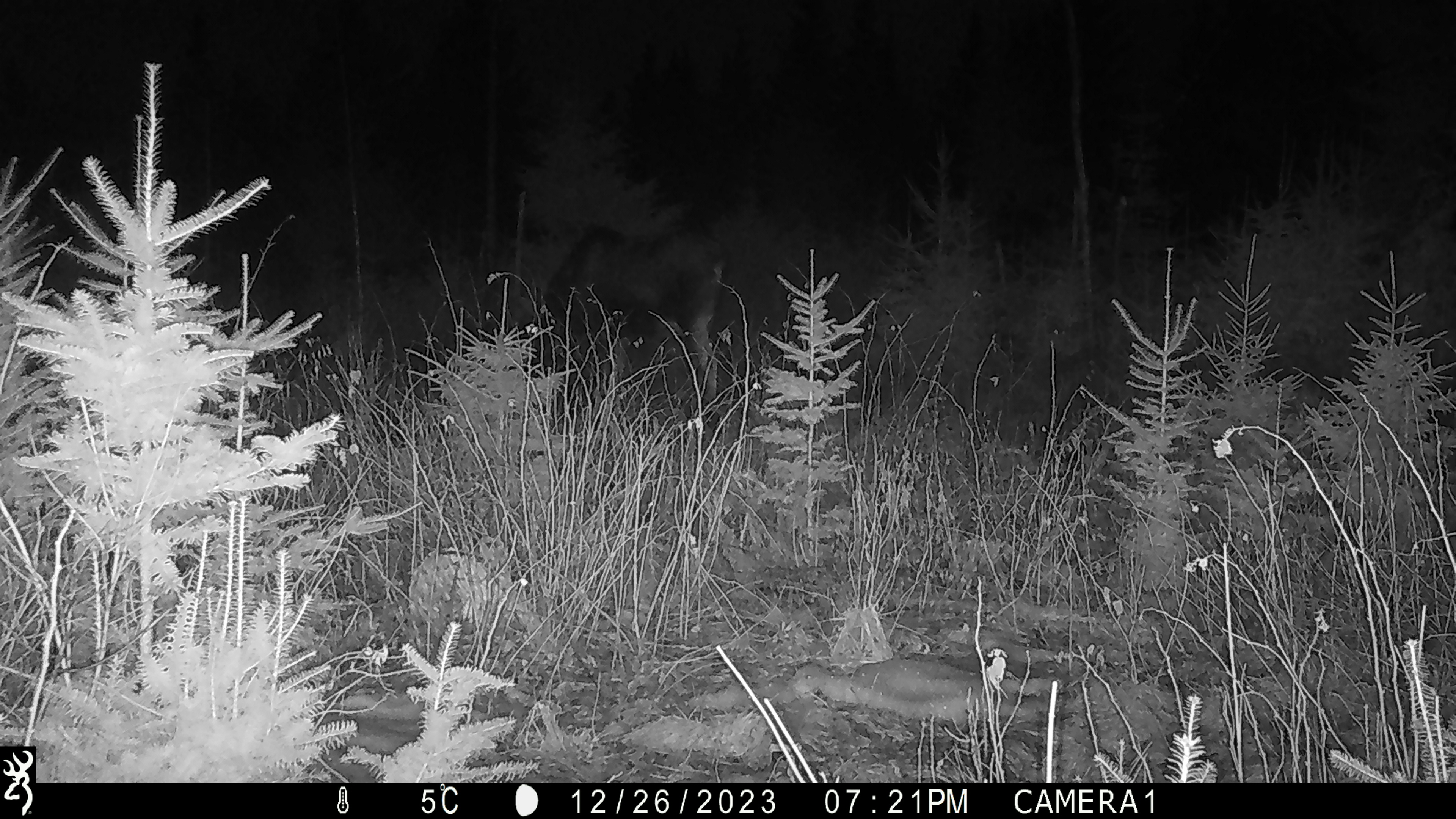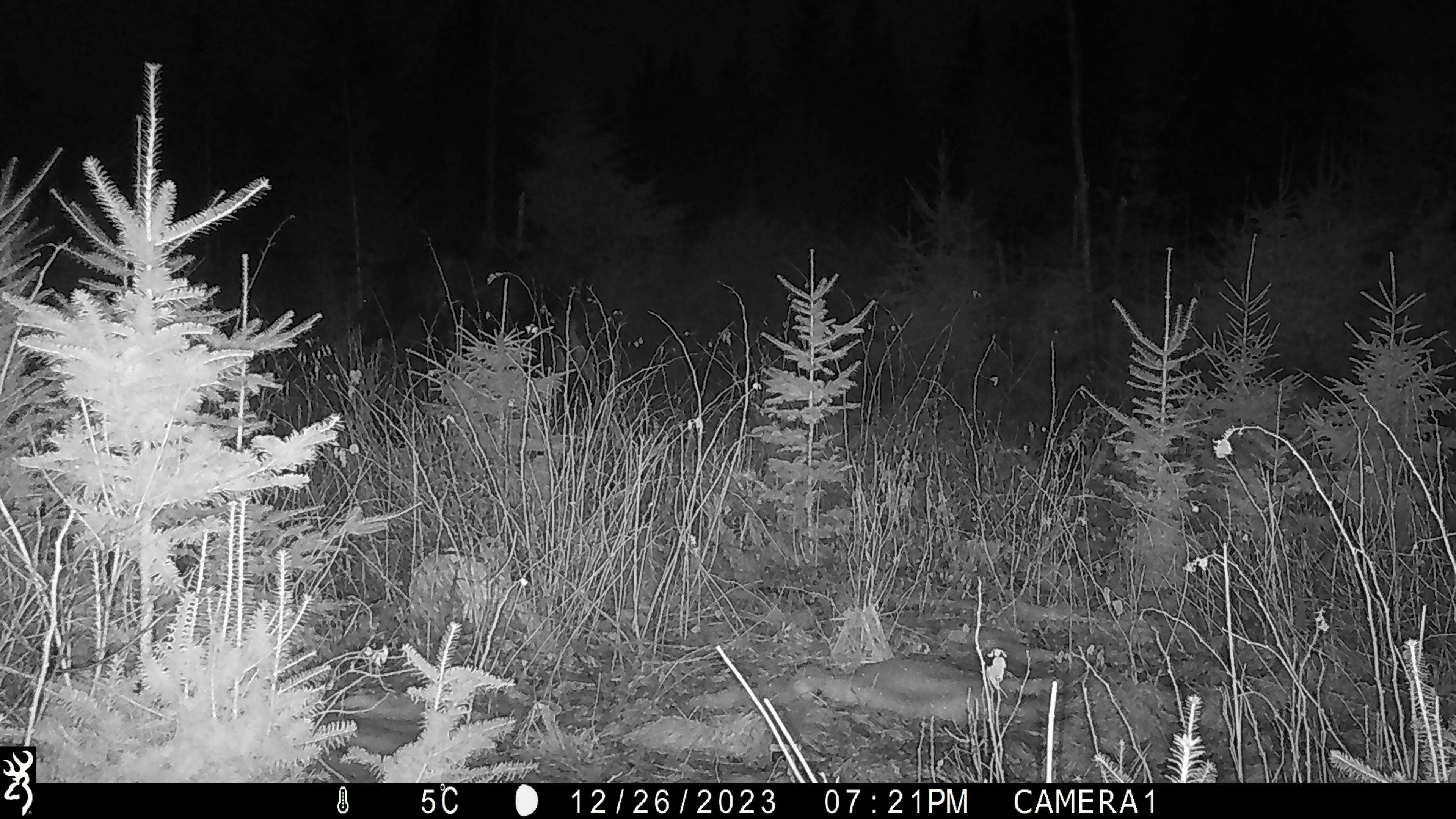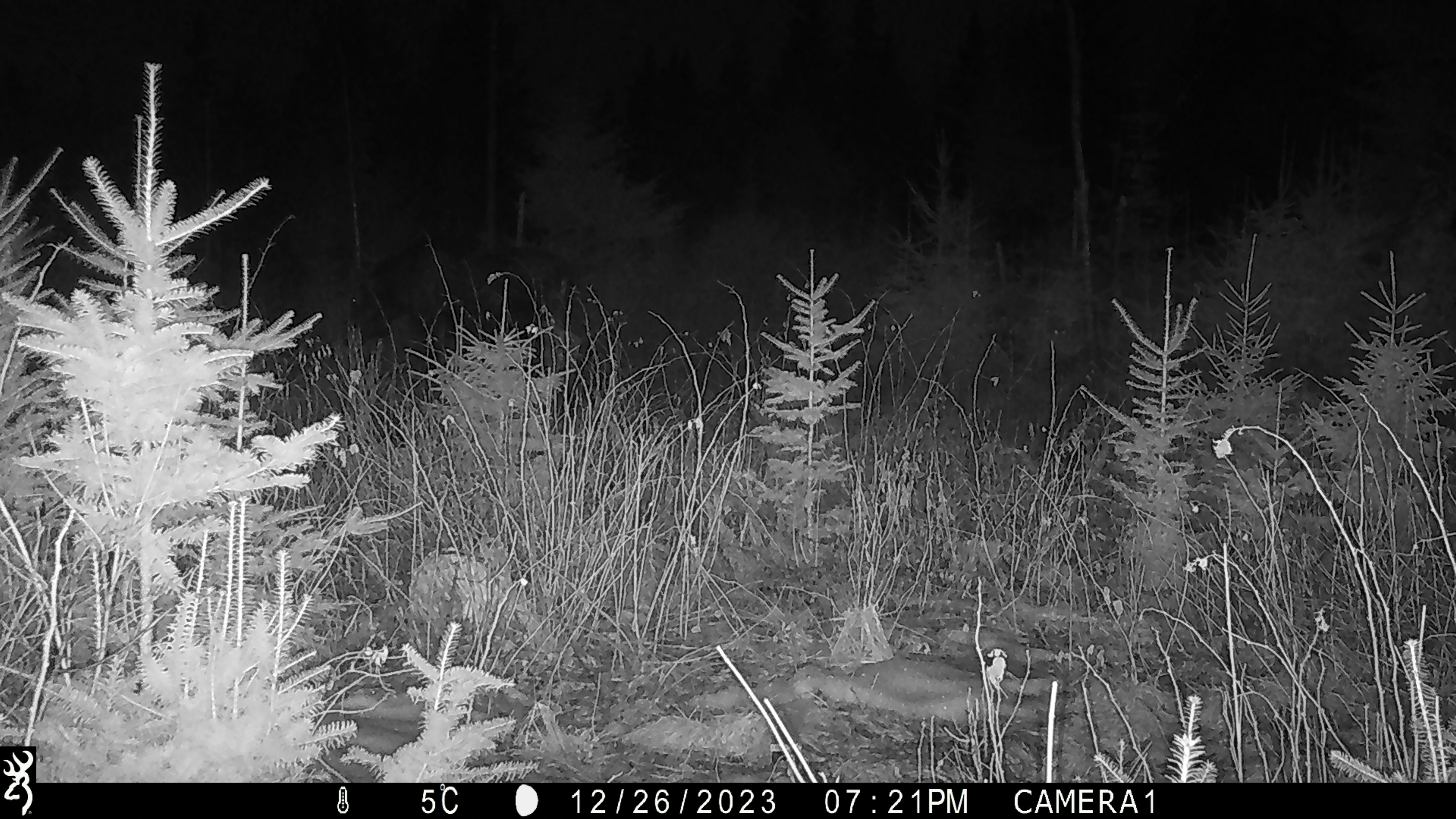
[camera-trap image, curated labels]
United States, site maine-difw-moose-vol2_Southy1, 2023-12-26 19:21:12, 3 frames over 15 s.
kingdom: Animalia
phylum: Chordata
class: Mammalia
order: Artiodactyla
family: Cervidae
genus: Alces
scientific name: Alces alces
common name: moose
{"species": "moose (Alces alces)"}